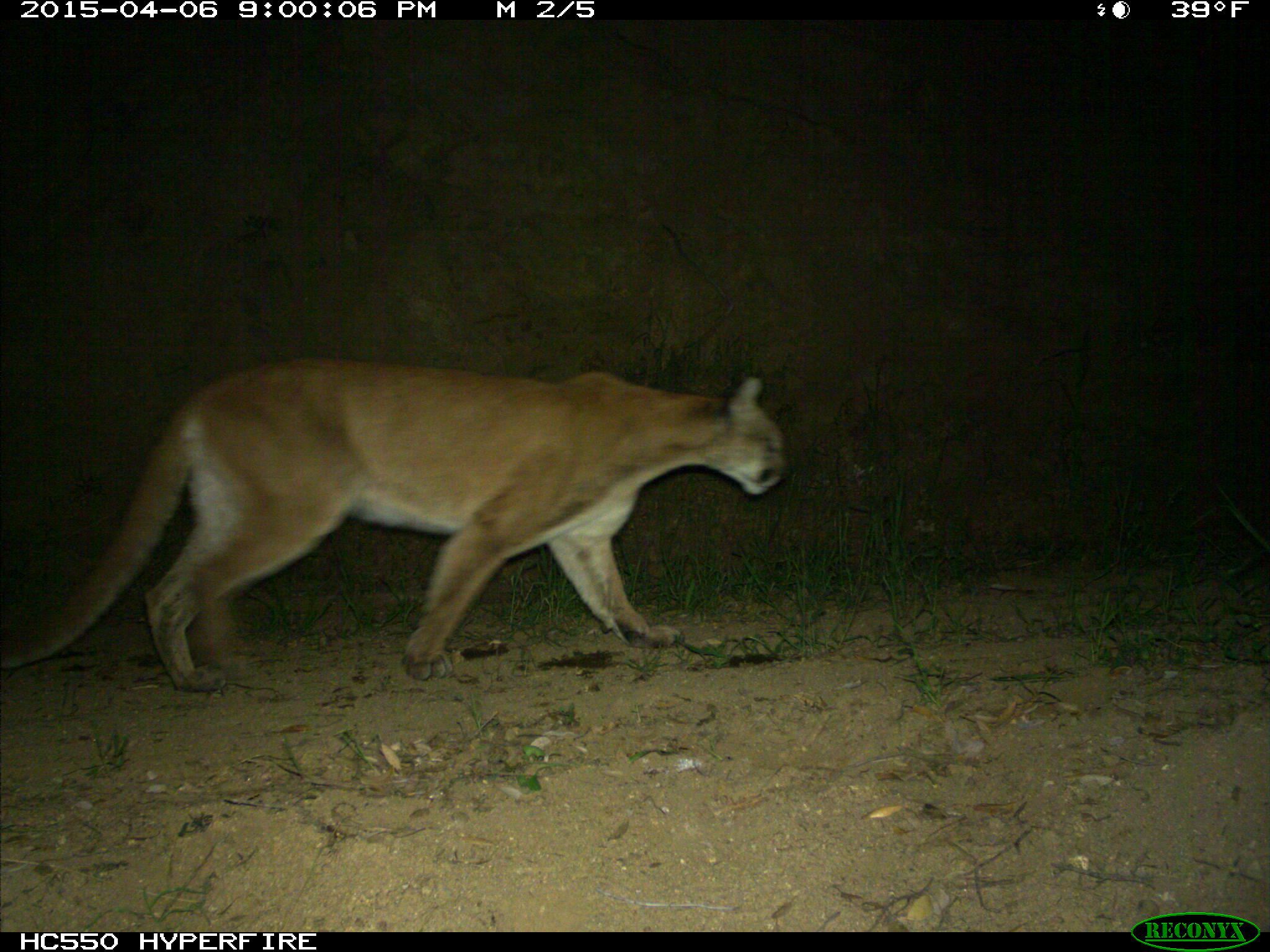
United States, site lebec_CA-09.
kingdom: Animalia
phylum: Chordata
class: Mammalia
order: Carnivora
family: Felidae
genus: Puma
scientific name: Puma concolor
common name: mountain lion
Puma concolor (mountain lion).